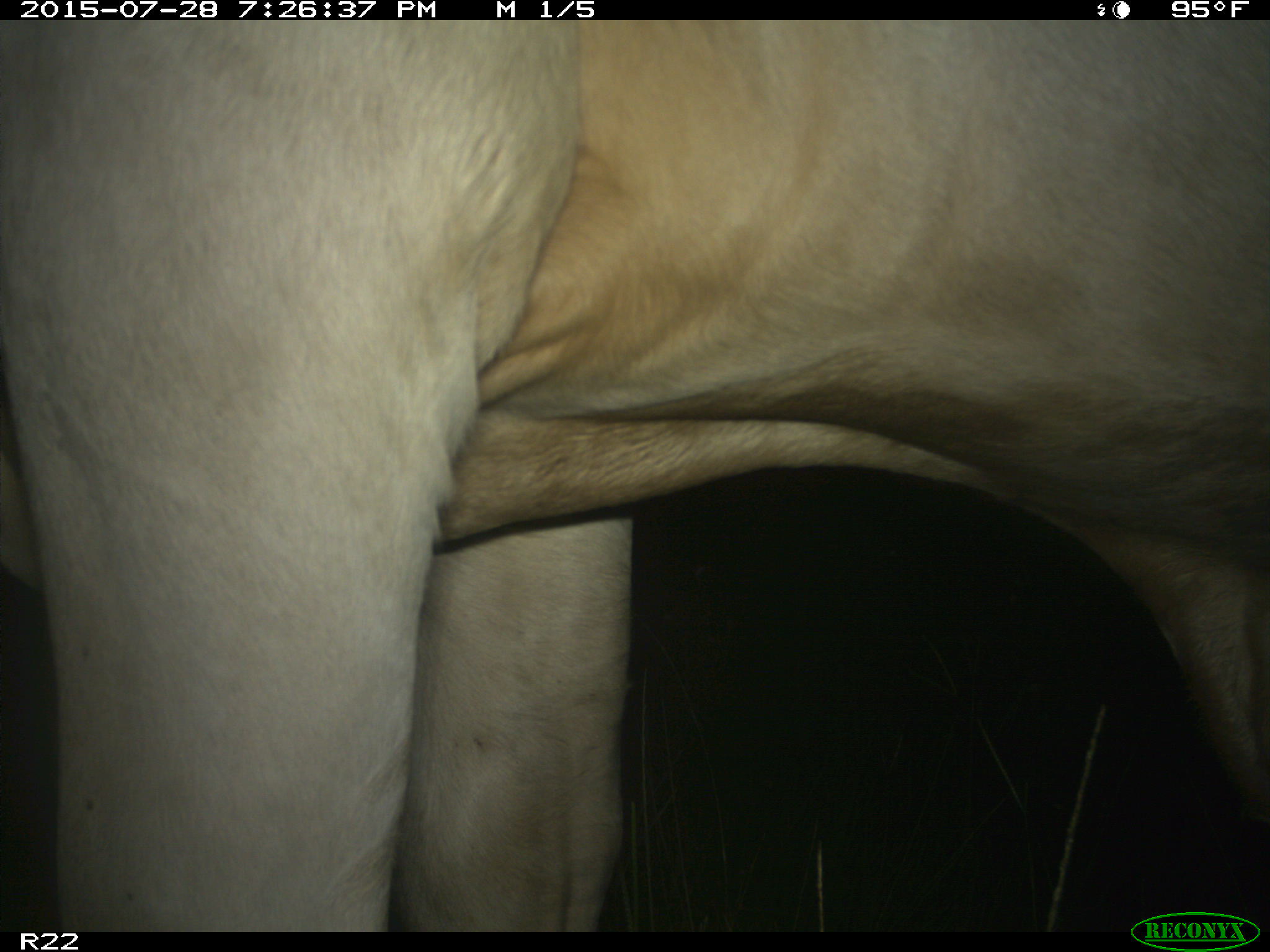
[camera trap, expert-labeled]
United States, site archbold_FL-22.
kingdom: Animalia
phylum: Chordata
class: Mammalia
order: Artiodactyla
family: Bovidae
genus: Bos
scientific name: Bos taurus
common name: domestic cow